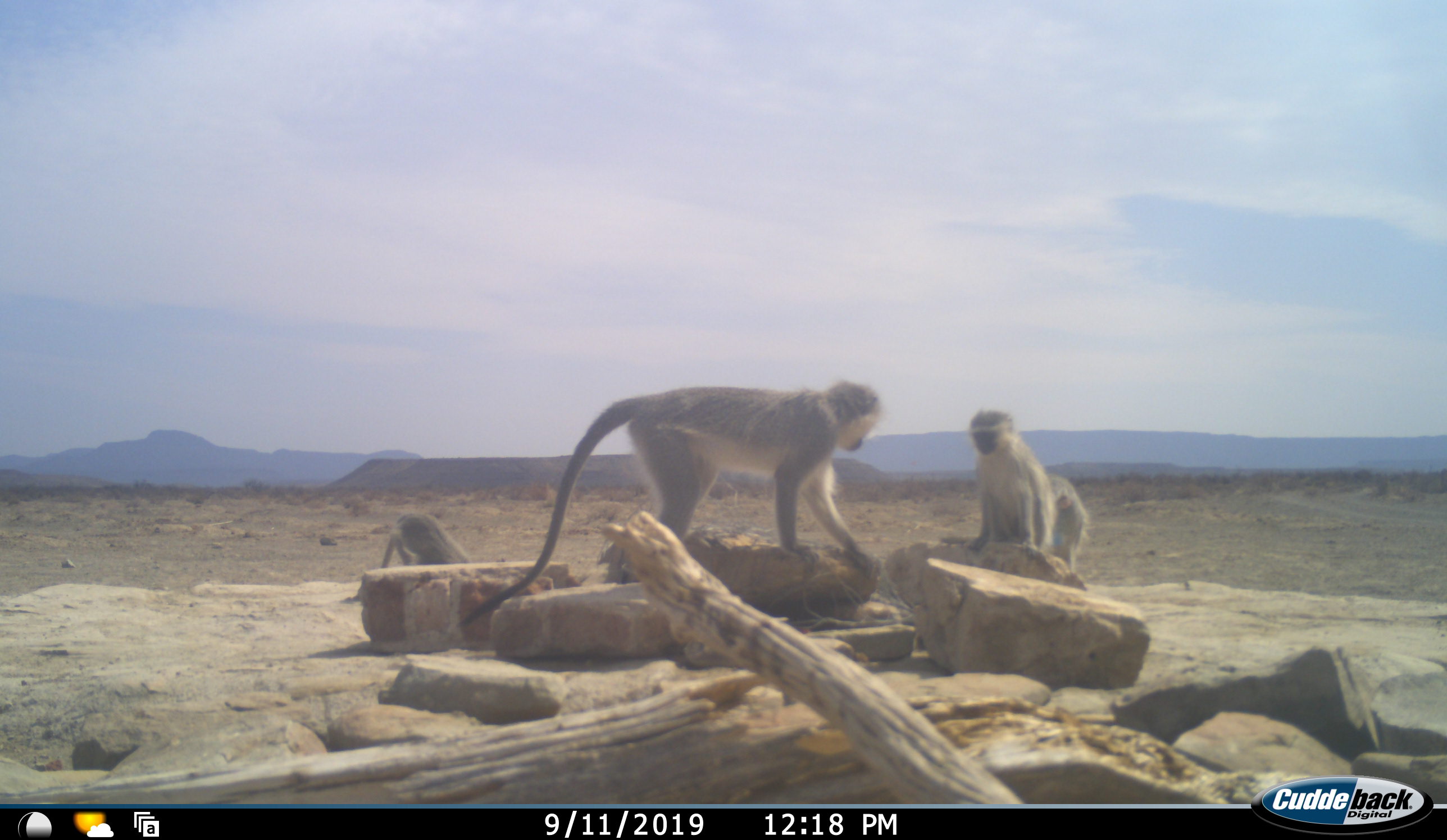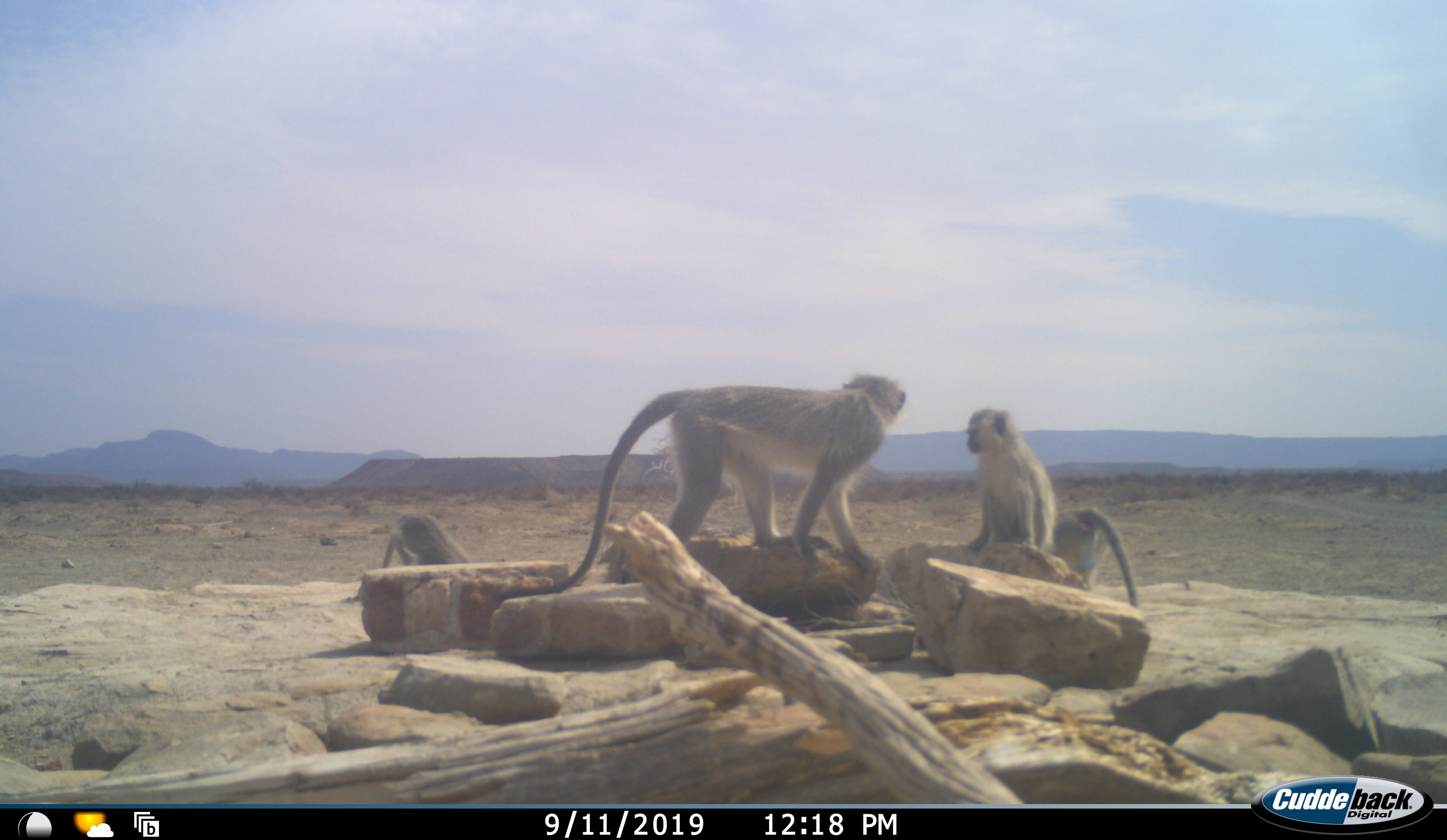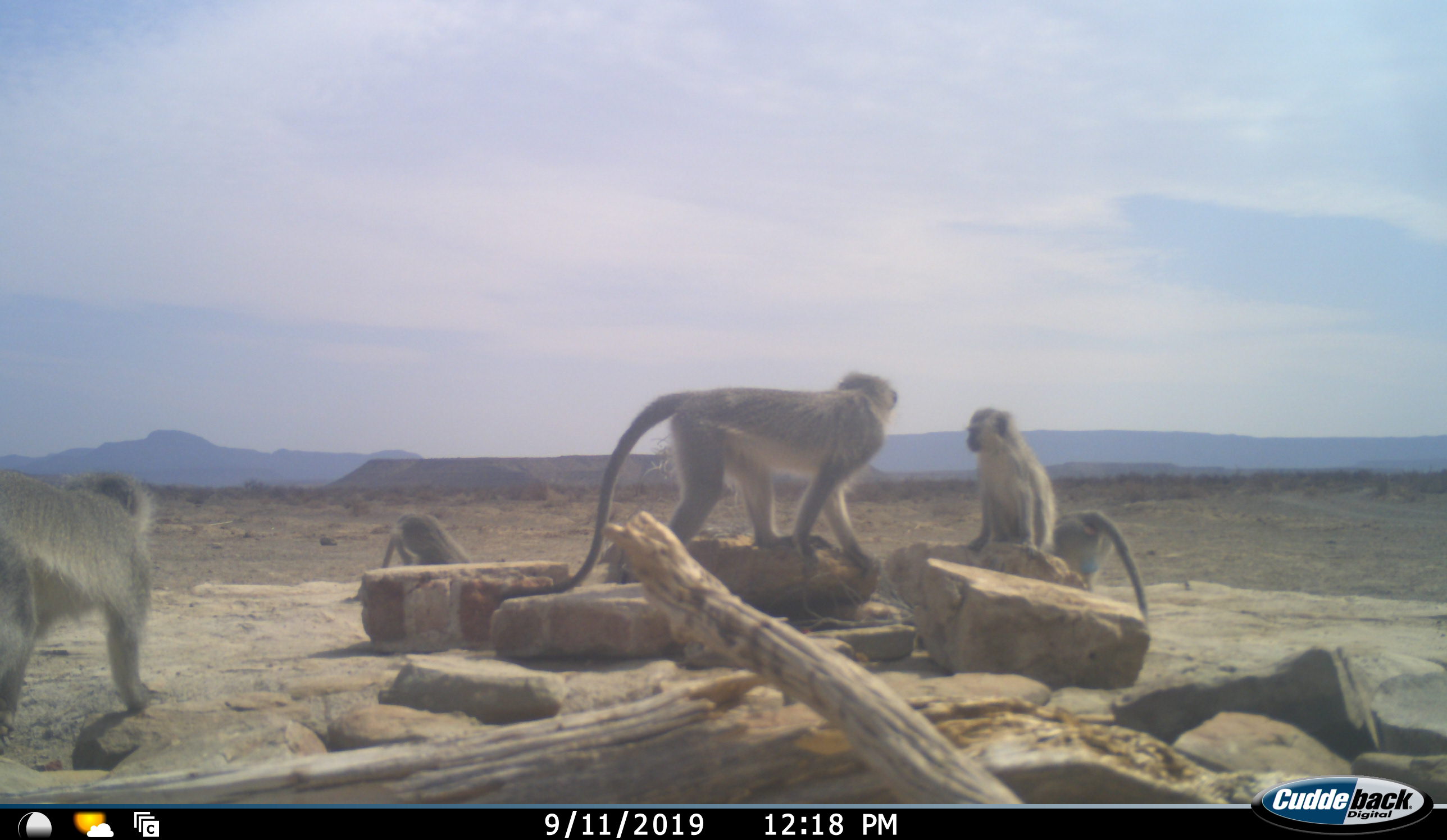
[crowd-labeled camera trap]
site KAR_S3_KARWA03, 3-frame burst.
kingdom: Animalia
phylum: Chordata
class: Mammalia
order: Primates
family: Cercopithecidae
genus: Chlorocebus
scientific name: Chlorocebus pygerythrus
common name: vervet monkey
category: monkeyvervet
Monkeyvervet (vervet monkey) (Chlorocebus pygerythrus), count 5. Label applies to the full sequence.